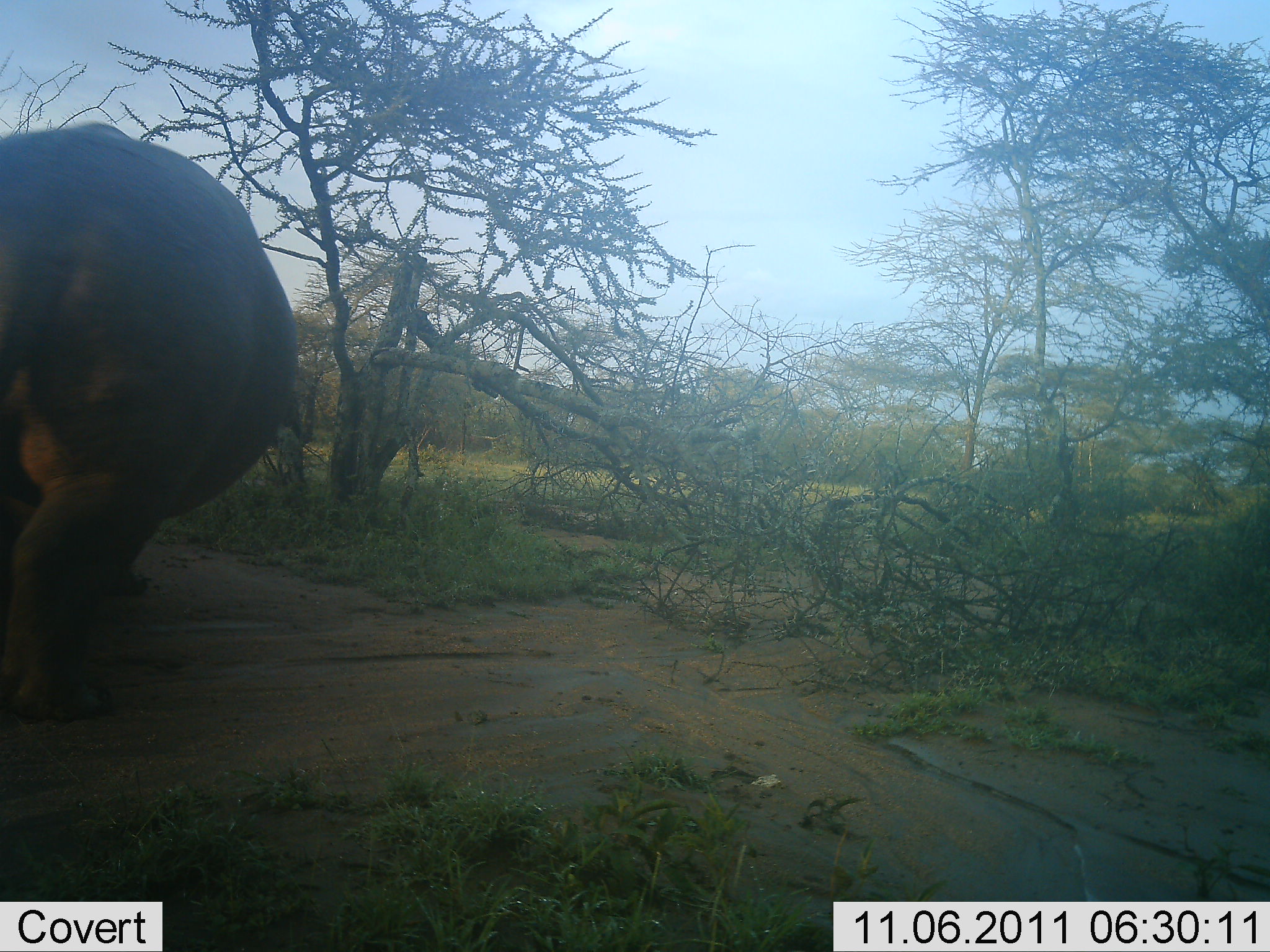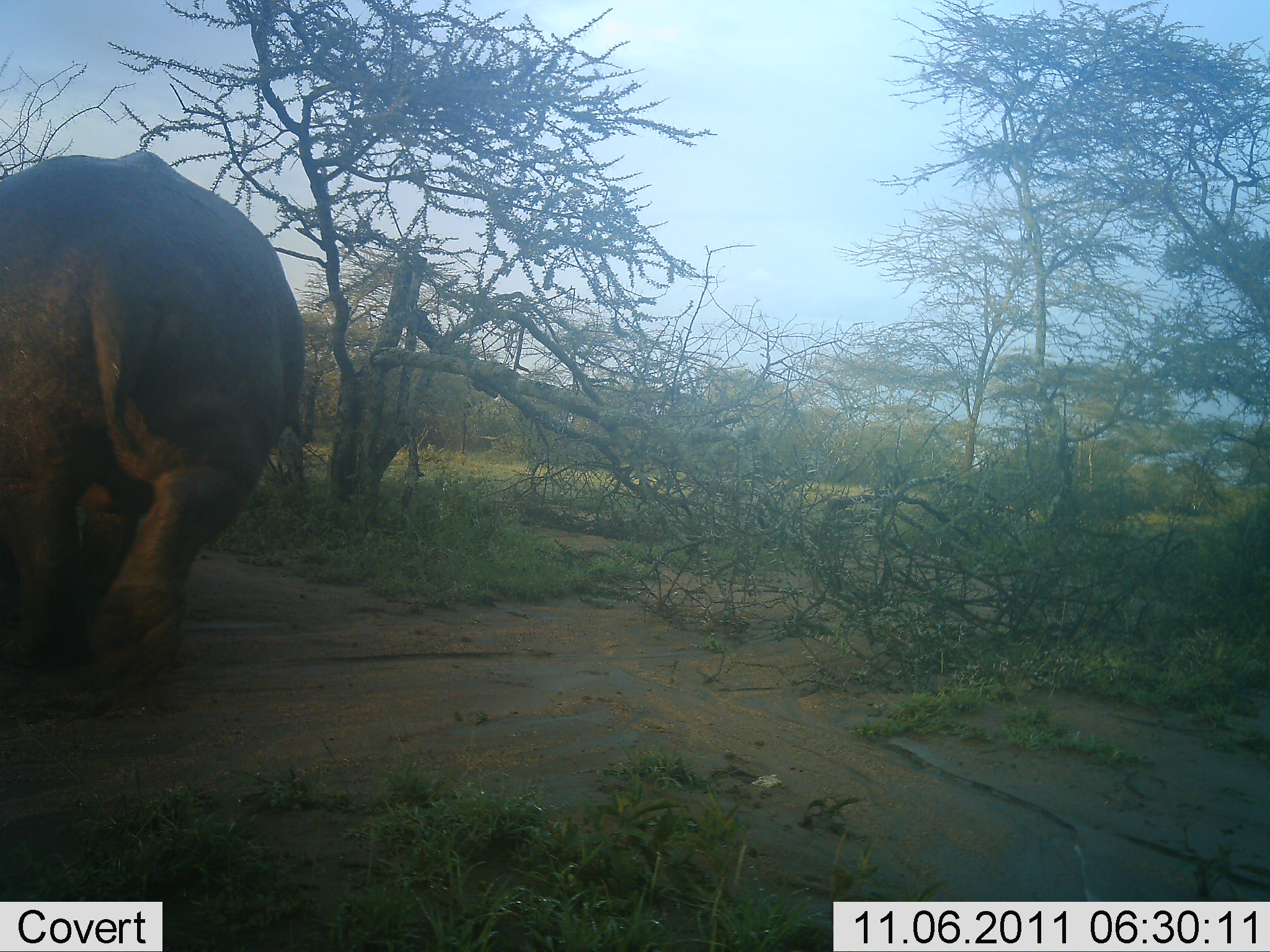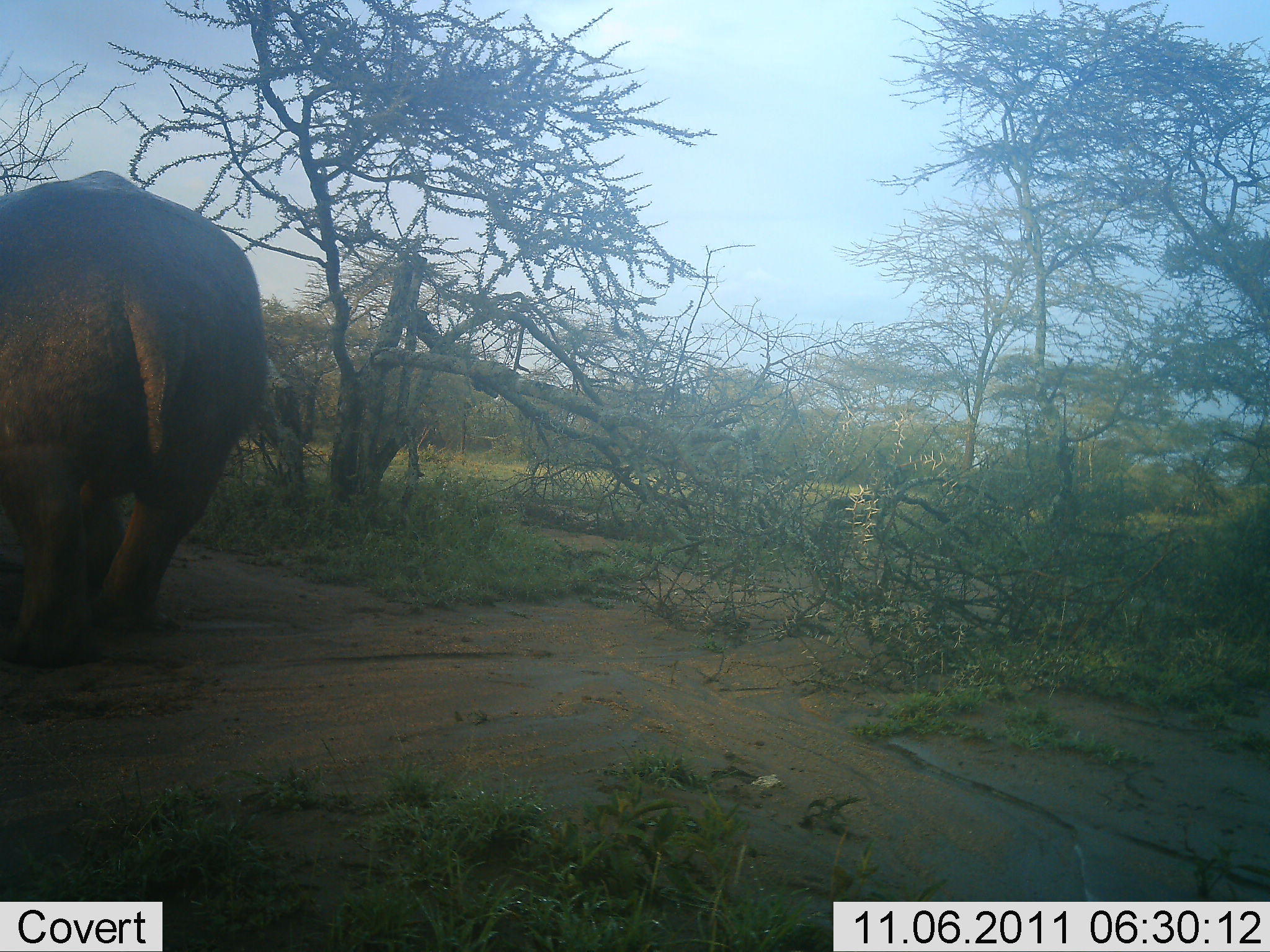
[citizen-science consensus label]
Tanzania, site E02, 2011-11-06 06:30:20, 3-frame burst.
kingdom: Animalia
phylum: Chordata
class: Mammalia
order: Artiodactyla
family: Hippopotamidae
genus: Hippopotamus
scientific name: Hippopotamus amphibius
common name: hippopotamus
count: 1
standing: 0%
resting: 0%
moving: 100%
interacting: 0%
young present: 0%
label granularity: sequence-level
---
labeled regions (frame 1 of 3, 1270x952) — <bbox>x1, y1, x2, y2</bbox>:
animal: <bbox>0, 119, 302, 725</bbox>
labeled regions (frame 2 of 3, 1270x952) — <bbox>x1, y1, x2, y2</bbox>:
animal: <bbox>0, 147, 306, 687</bbox>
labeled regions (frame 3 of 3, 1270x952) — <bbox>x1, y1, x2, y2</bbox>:
animal: <bbox>1, 170, 270, 664</bbox>